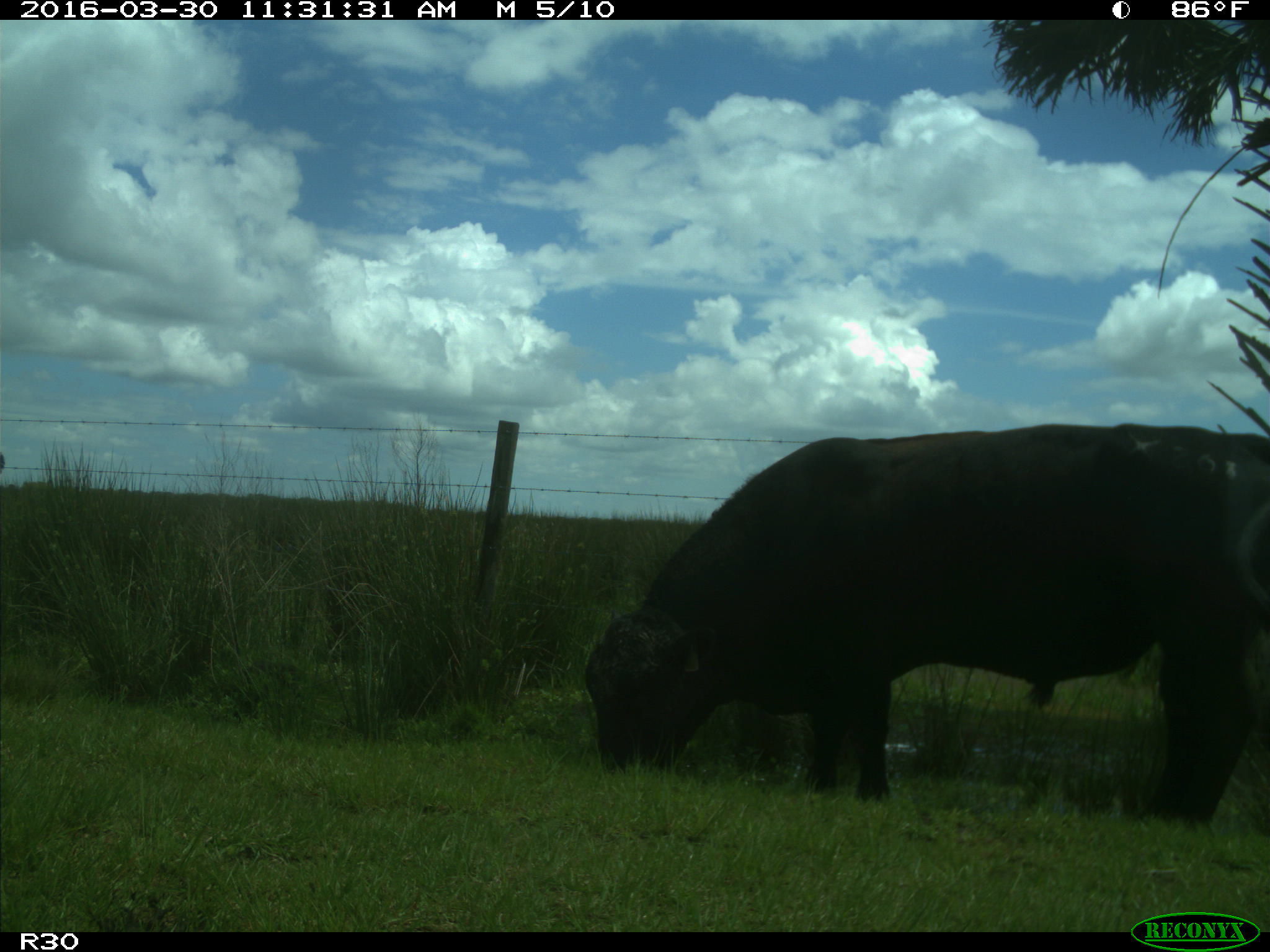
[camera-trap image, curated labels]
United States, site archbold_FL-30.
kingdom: Animalia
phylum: Chordata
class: Mammalia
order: Artiodactyla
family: Bovidae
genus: Bos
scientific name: Bos taurus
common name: domestic cow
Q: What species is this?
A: Bos taurus (domestic cow).